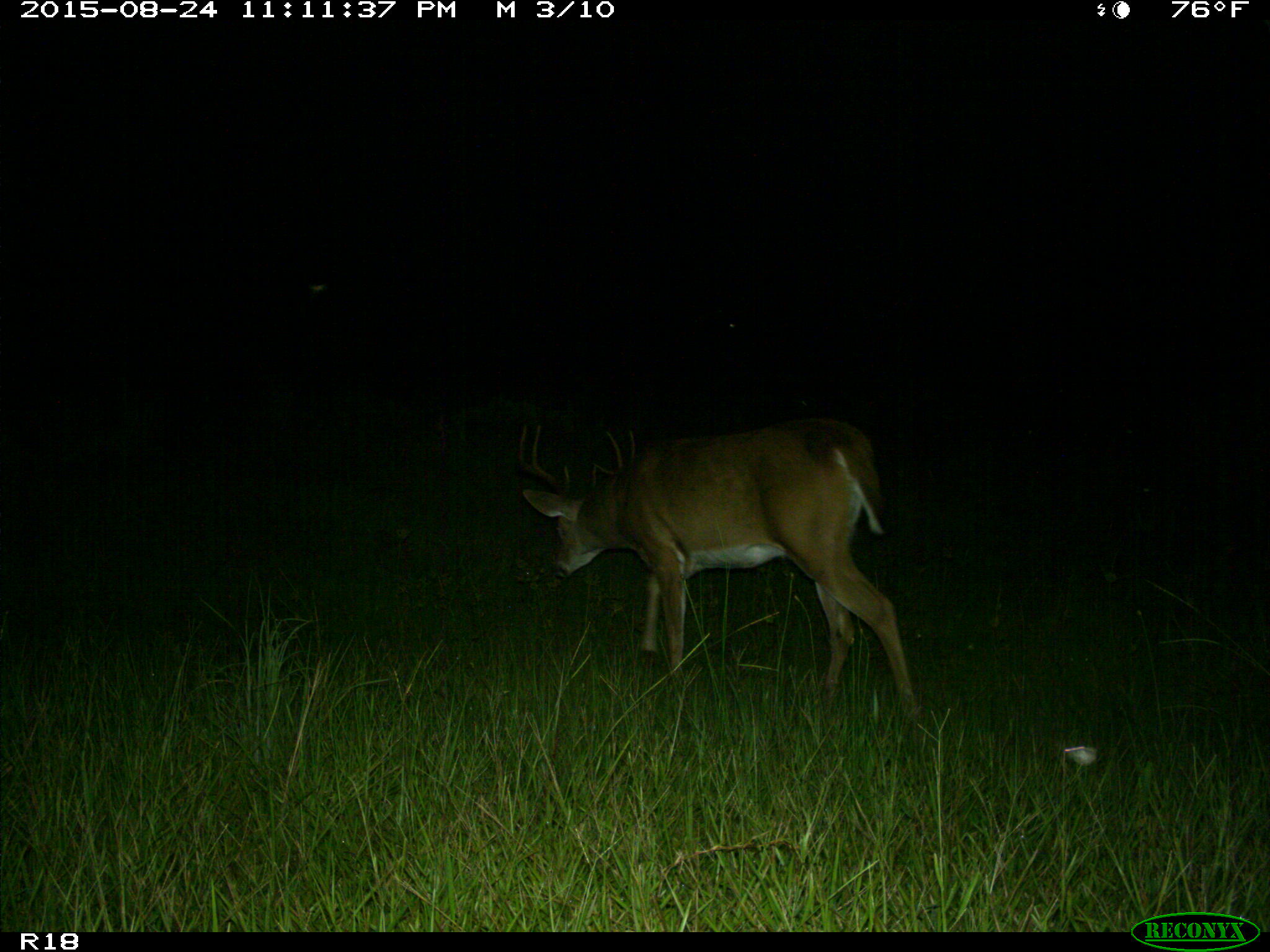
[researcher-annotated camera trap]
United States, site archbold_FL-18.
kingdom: Animalia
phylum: Chordata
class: Mammalia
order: Artiodactyla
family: Cervidae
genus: Odocoileus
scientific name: Odocoileus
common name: deer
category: unidentified deer